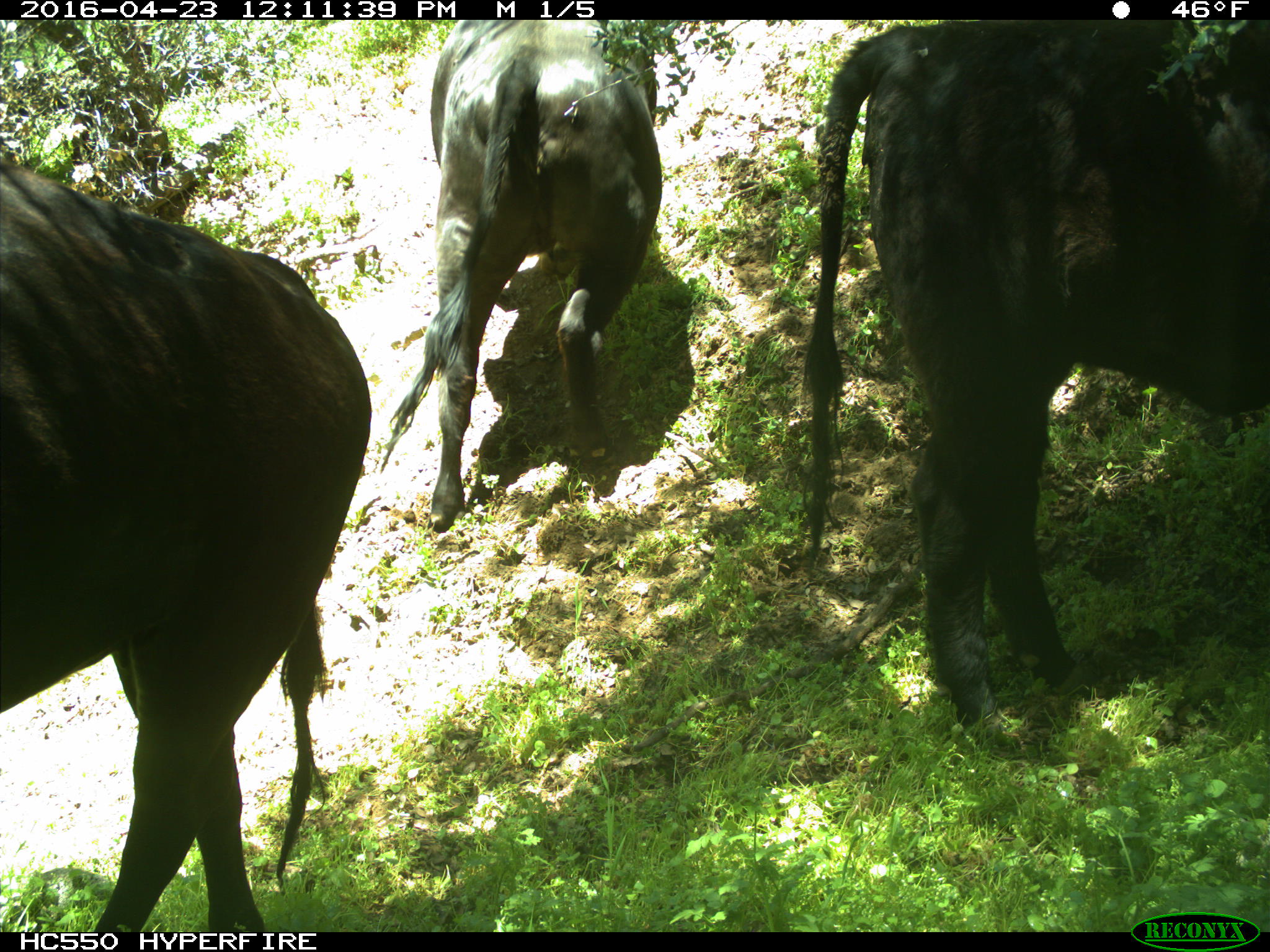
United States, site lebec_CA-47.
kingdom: Animalia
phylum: Chordata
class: Mammalia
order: Artiodactyla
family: Bovidae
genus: Bos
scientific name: Bos taurus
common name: domestic cow